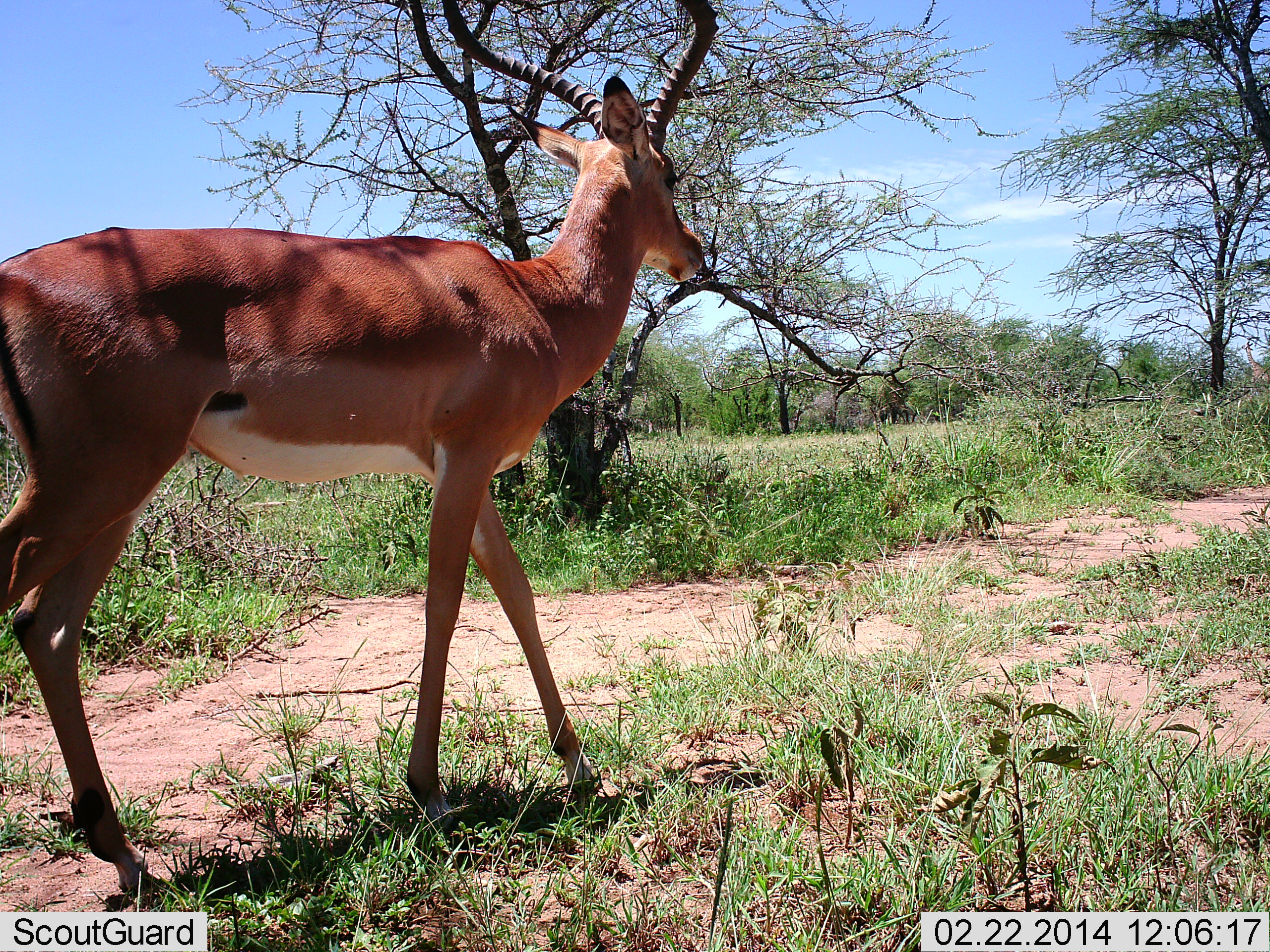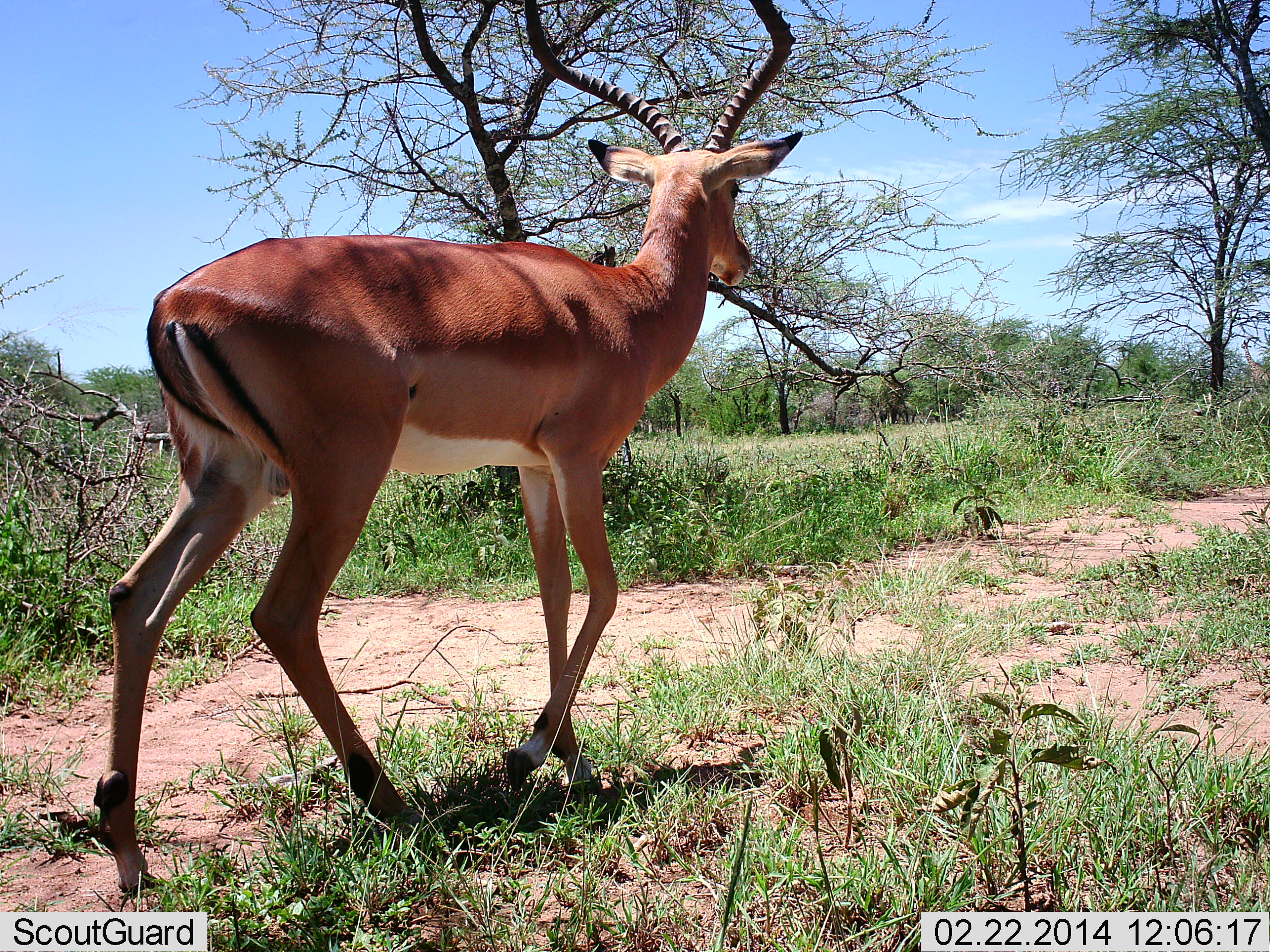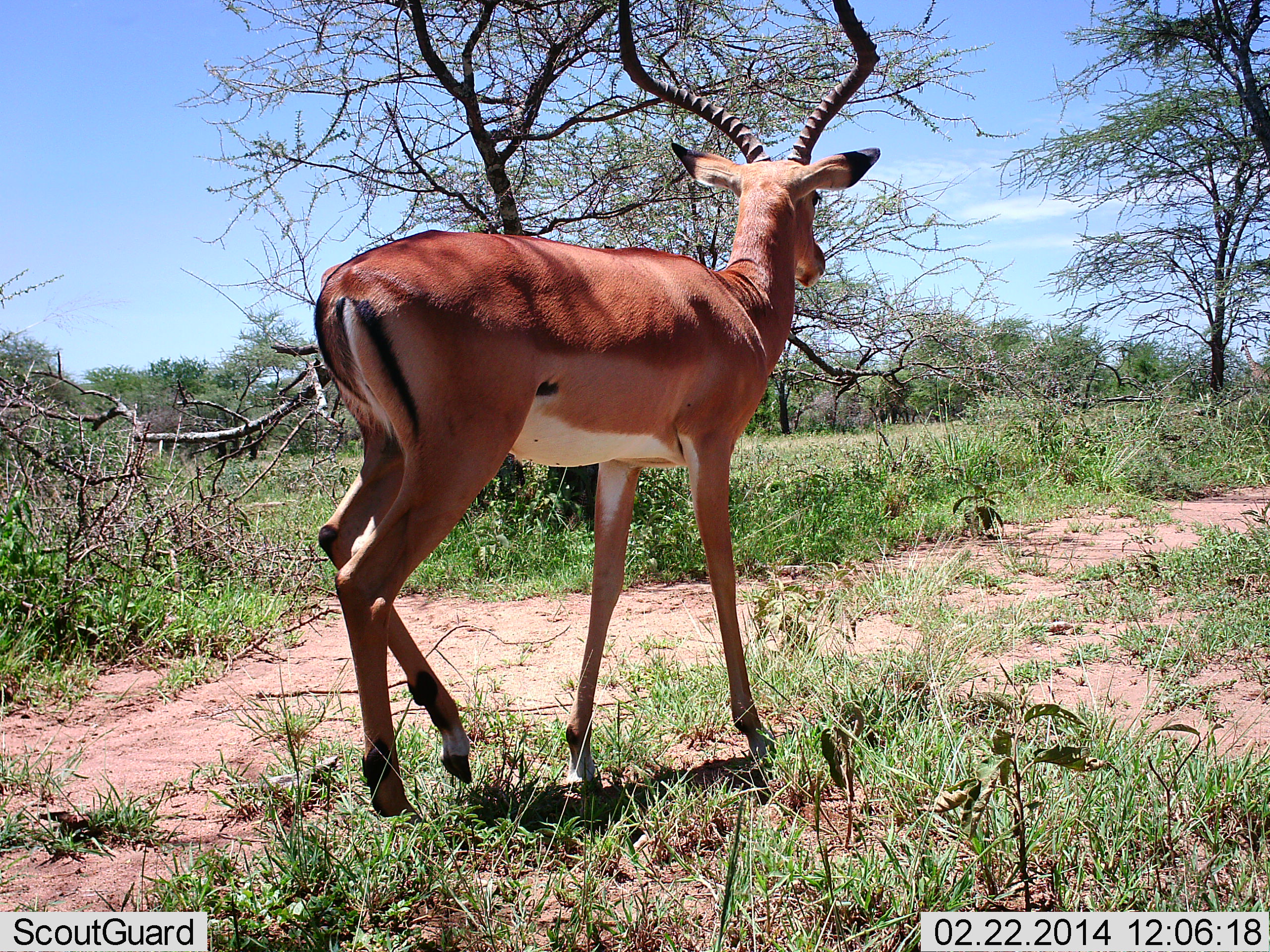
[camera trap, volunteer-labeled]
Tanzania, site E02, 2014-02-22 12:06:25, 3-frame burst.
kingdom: Animalia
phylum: Chordata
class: Mammalia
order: Artiodactyla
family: Bovidae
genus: Aepyceros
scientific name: Aepyceros melampus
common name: impala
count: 1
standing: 0%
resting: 0%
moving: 100%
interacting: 0%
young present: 0%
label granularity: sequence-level